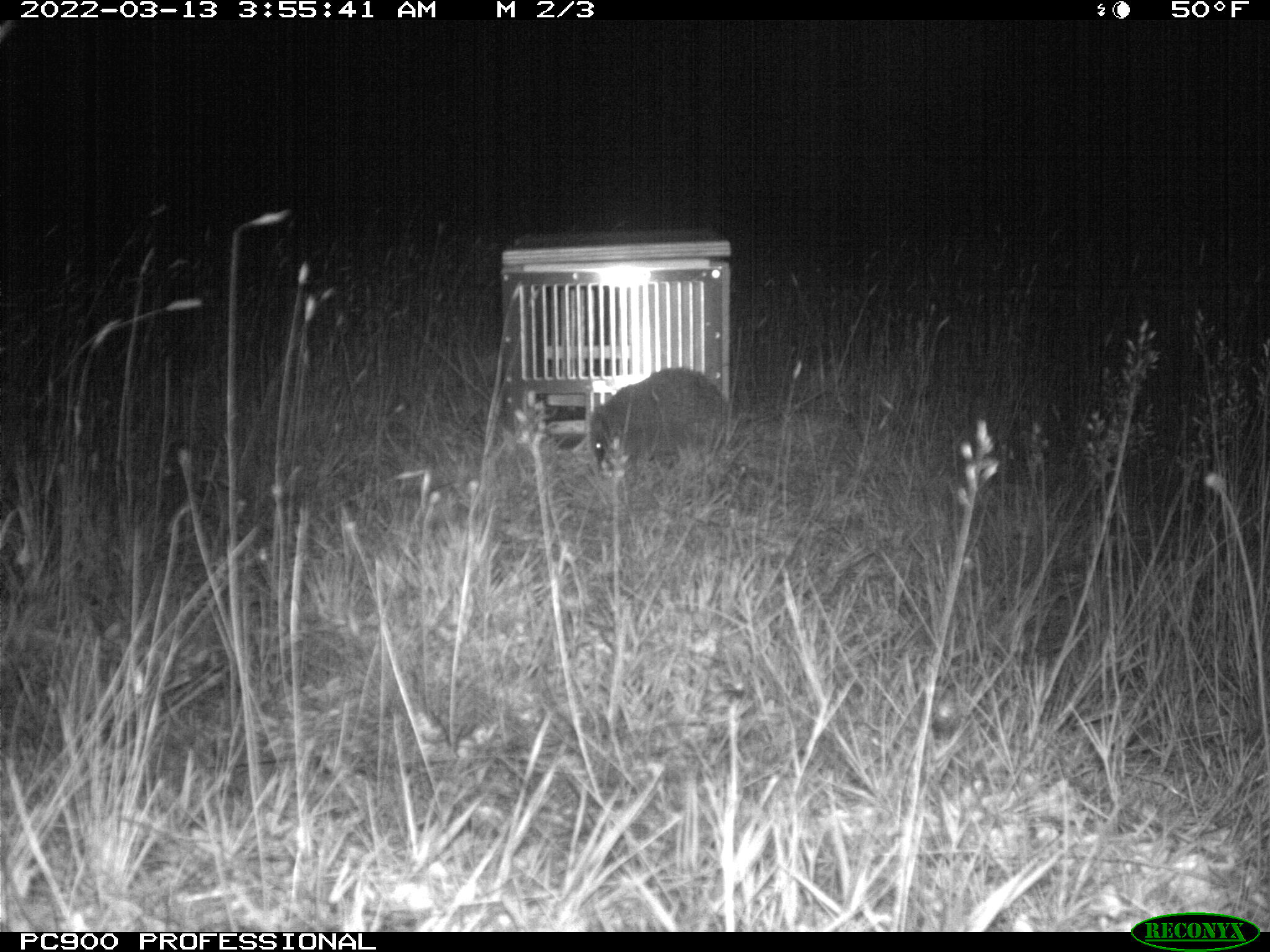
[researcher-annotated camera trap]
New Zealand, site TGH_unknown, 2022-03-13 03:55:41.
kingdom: Animalia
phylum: Chordata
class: Mammalia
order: Eulipotyphla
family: Erinaceidae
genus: Erinaceus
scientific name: Erinaceus europaeus europaeus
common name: european hedgehog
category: hedgehog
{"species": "hedgehog (european hedgehog) (Erinaceus europaeus europaeus)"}